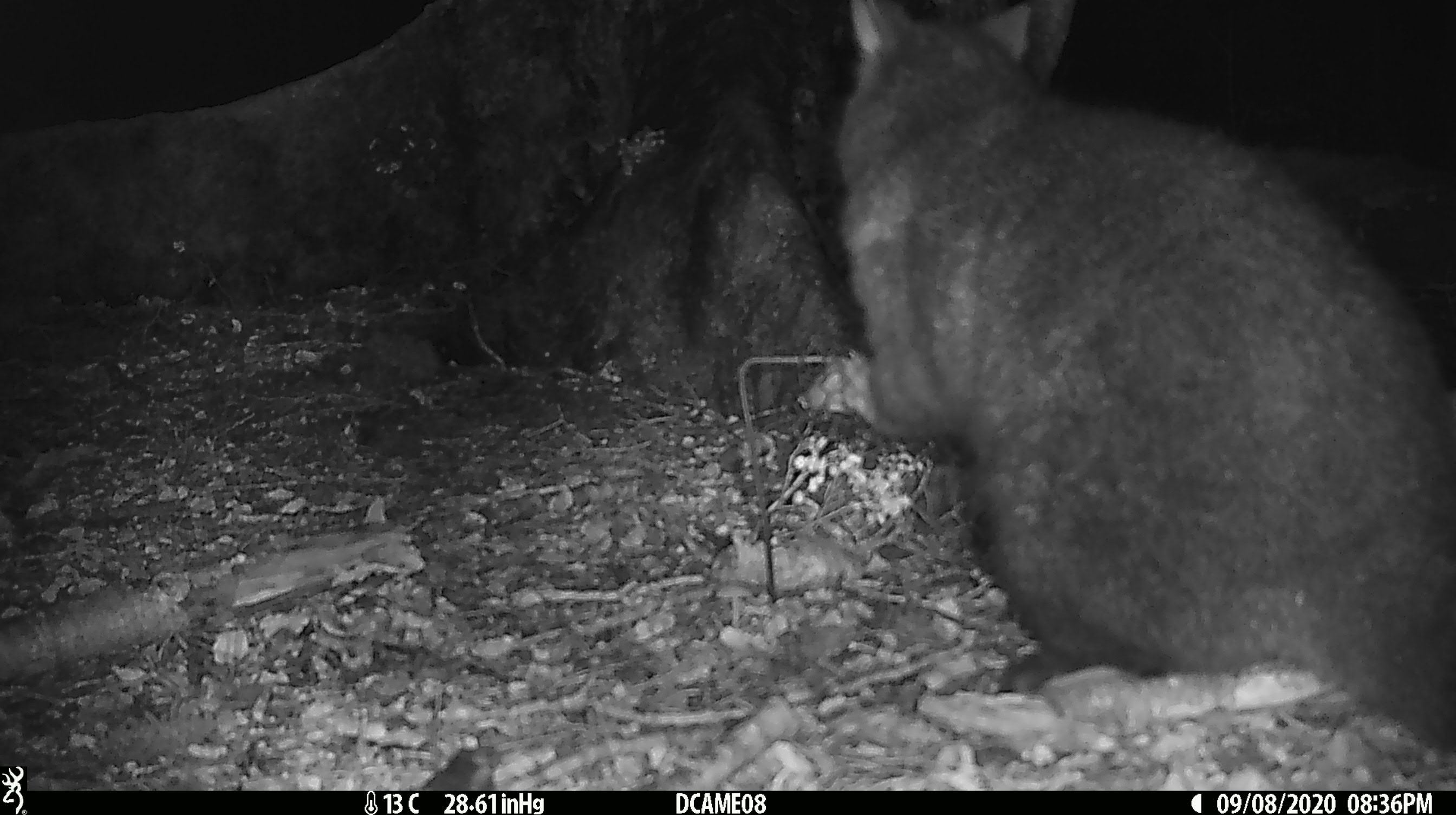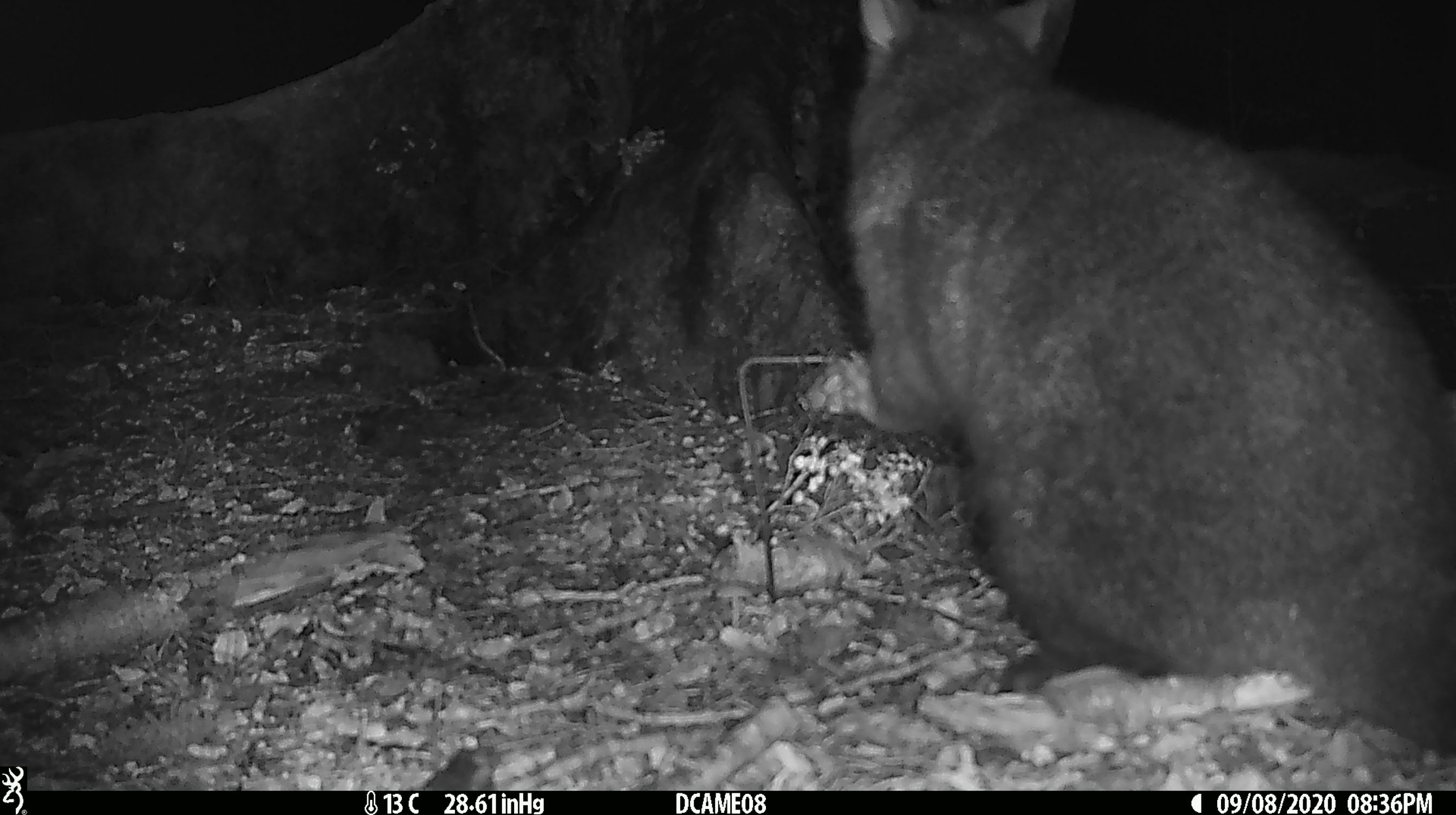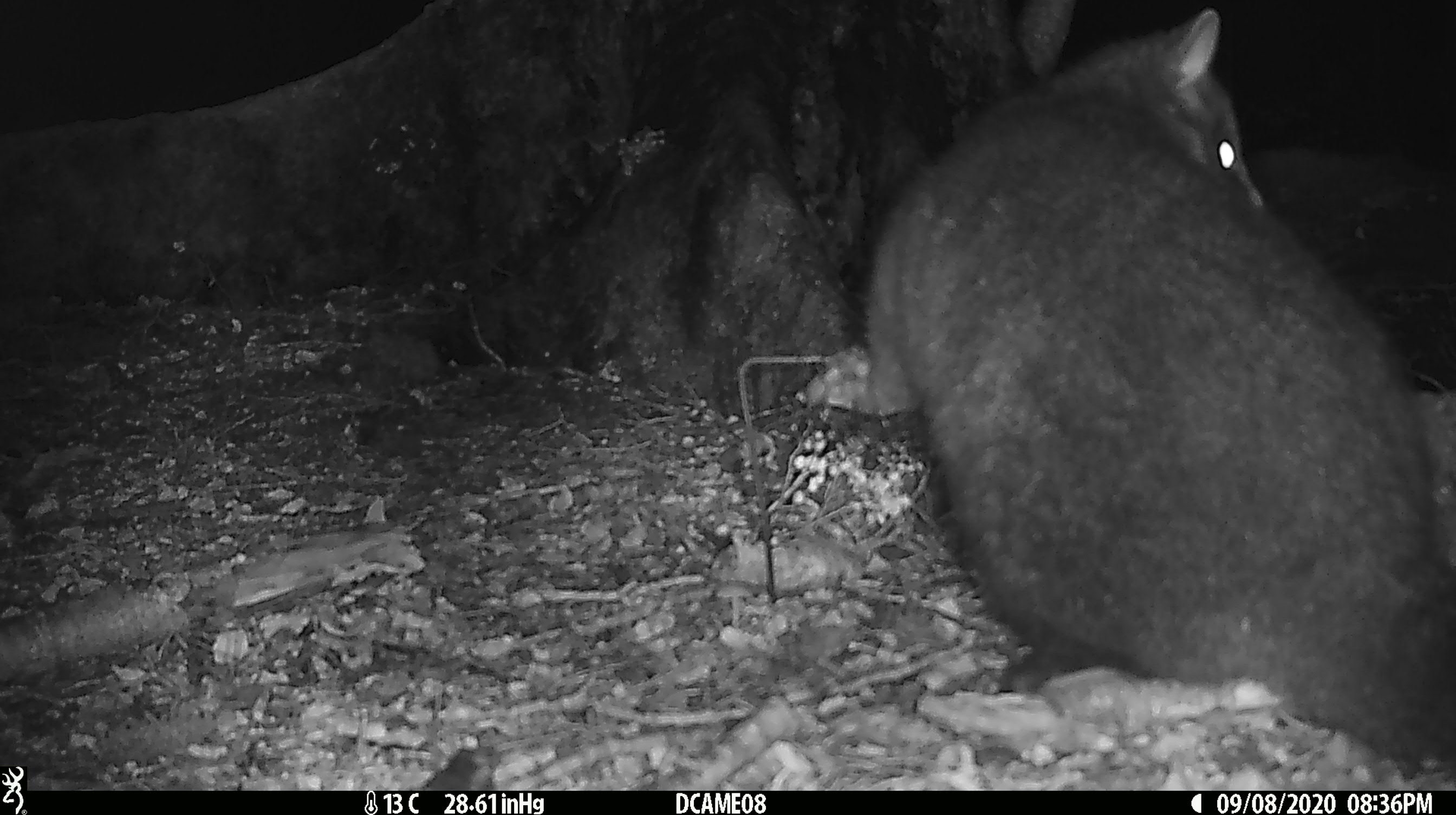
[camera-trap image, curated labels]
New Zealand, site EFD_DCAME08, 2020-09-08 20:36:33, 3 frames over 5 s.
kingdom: Animalia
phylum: Chordata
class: Mammalia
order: Diprotodontia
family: Phalangeridae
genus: Trichosurus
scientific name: Trichosurus vulpecula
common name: common brushtail possum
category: possum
Possum (common brushtail possum) (Trichosurus vulpecula).